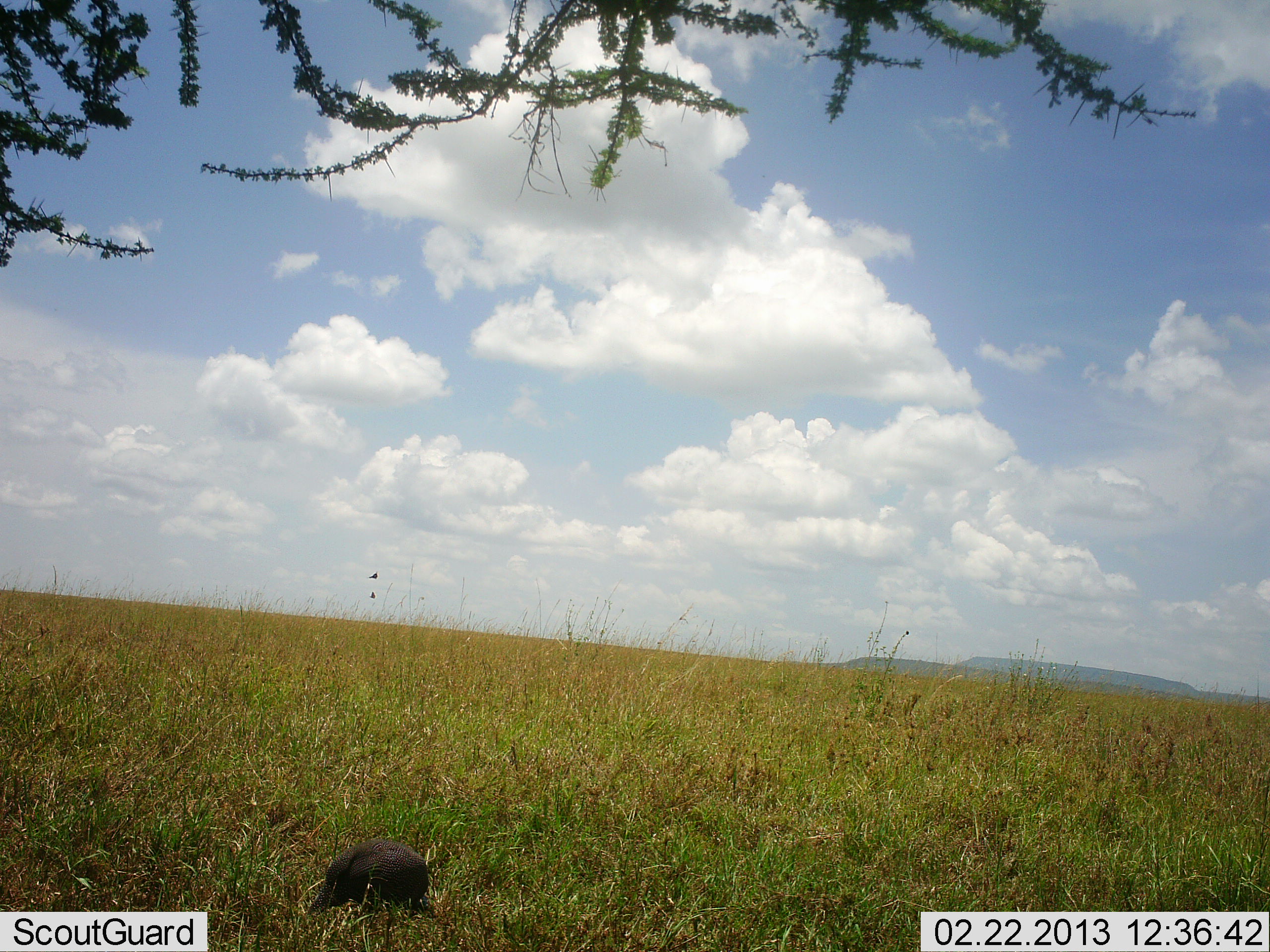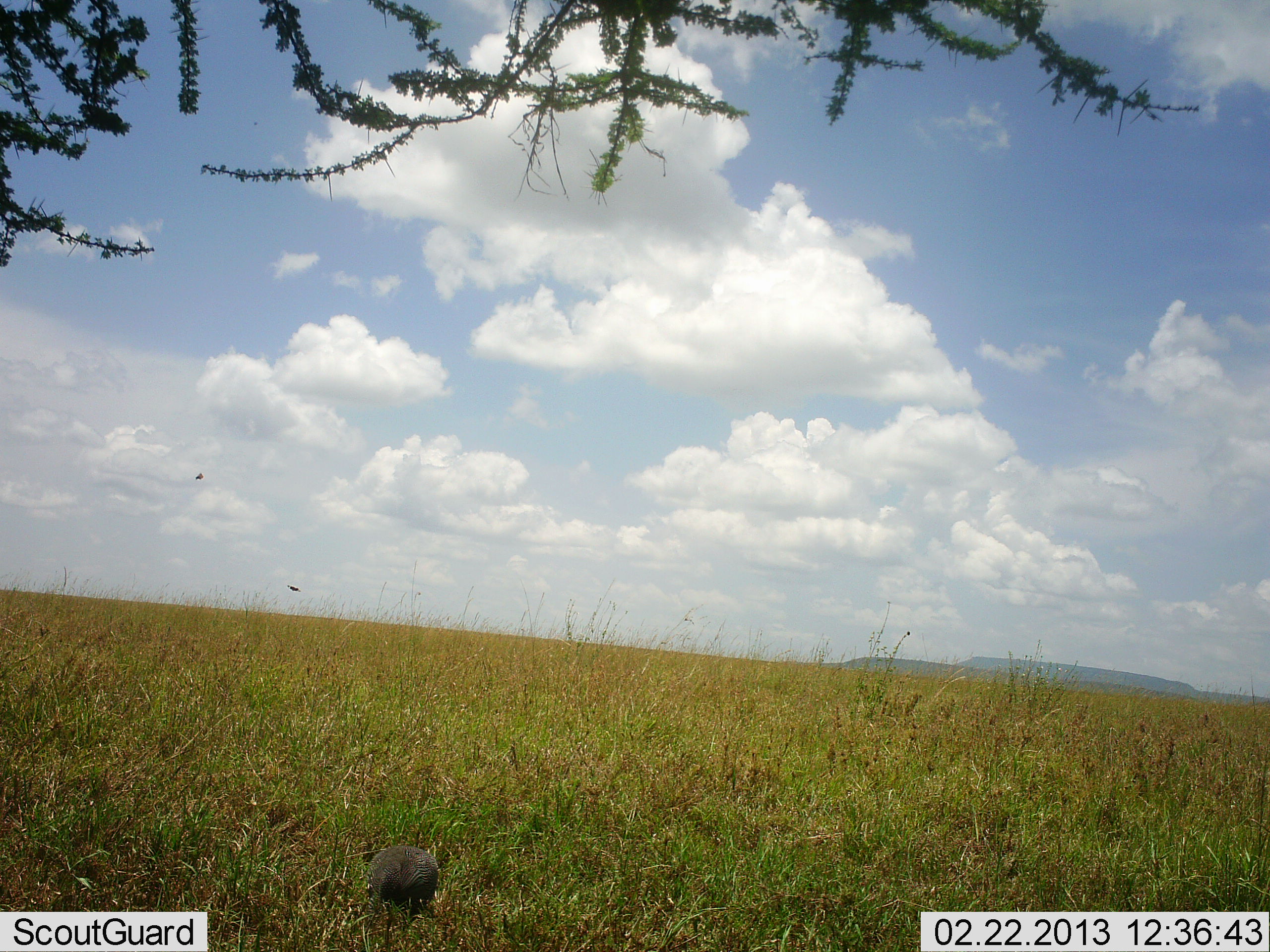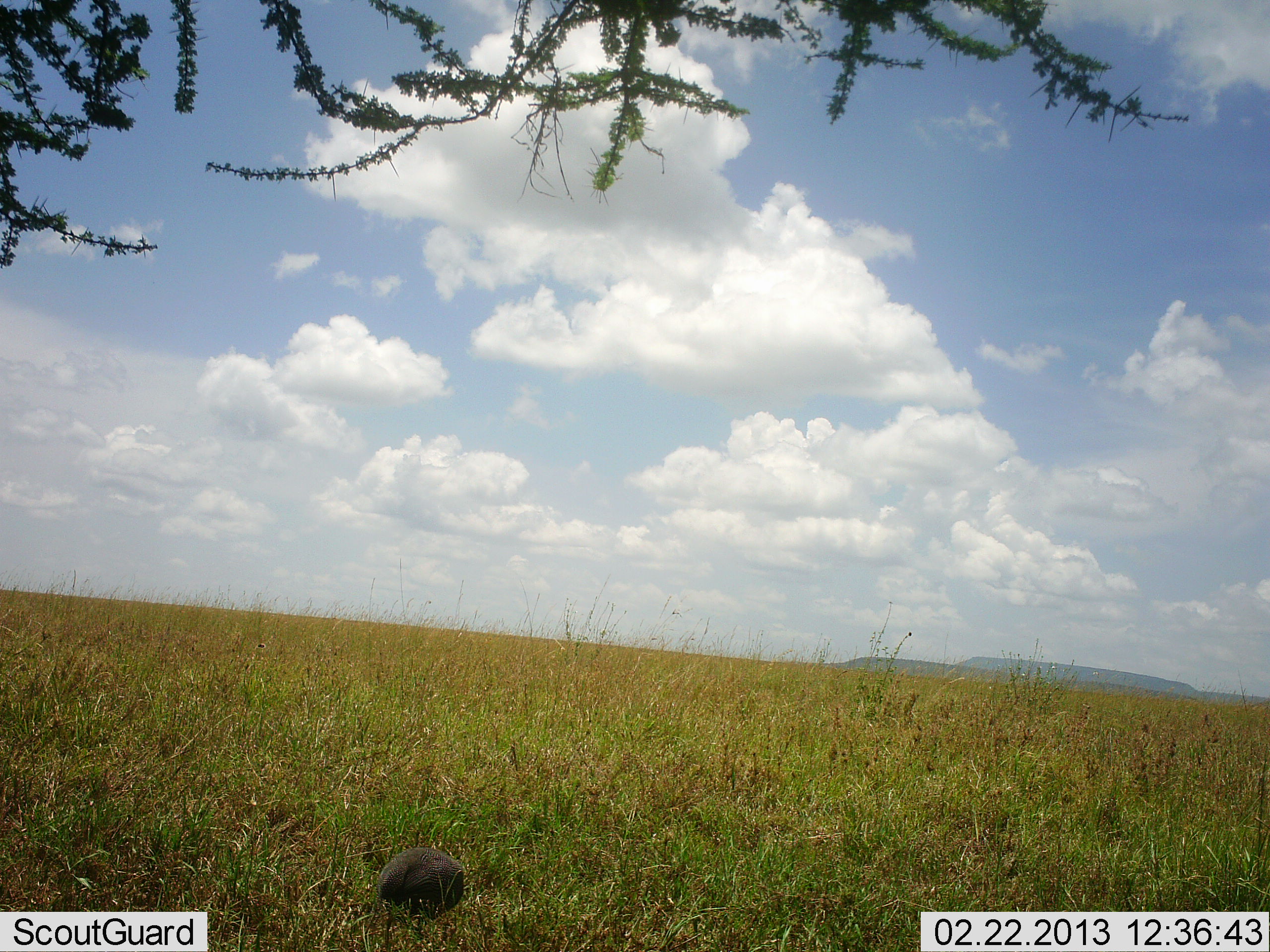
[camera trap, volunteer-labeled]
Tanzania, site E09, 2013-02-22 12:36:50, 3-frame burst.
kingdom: Animalia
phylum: Chordata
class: Aves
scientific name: Aves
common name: bird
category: otherbird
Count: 2.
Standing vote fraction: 83%.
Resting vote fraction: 0%.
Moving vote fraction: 50%.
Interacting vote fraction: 0%.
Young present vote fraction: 0%.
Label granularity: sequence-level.